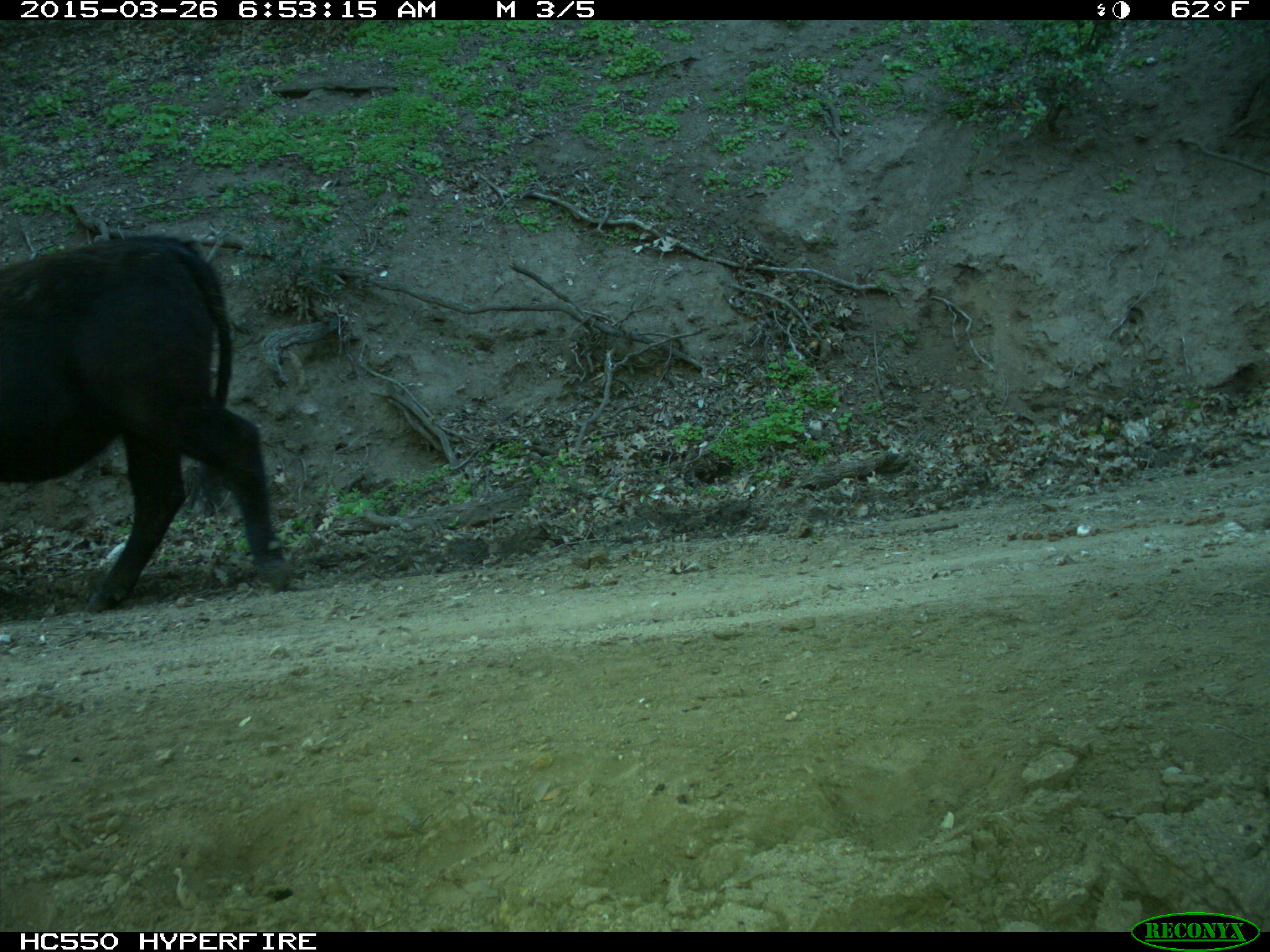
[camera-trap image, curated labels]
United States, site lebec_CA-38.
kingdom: Animalia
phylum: Chordata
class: Mammalia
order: Artiodactyla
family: Bovidae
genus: Bos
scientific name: Bos taurus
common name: domestic cow